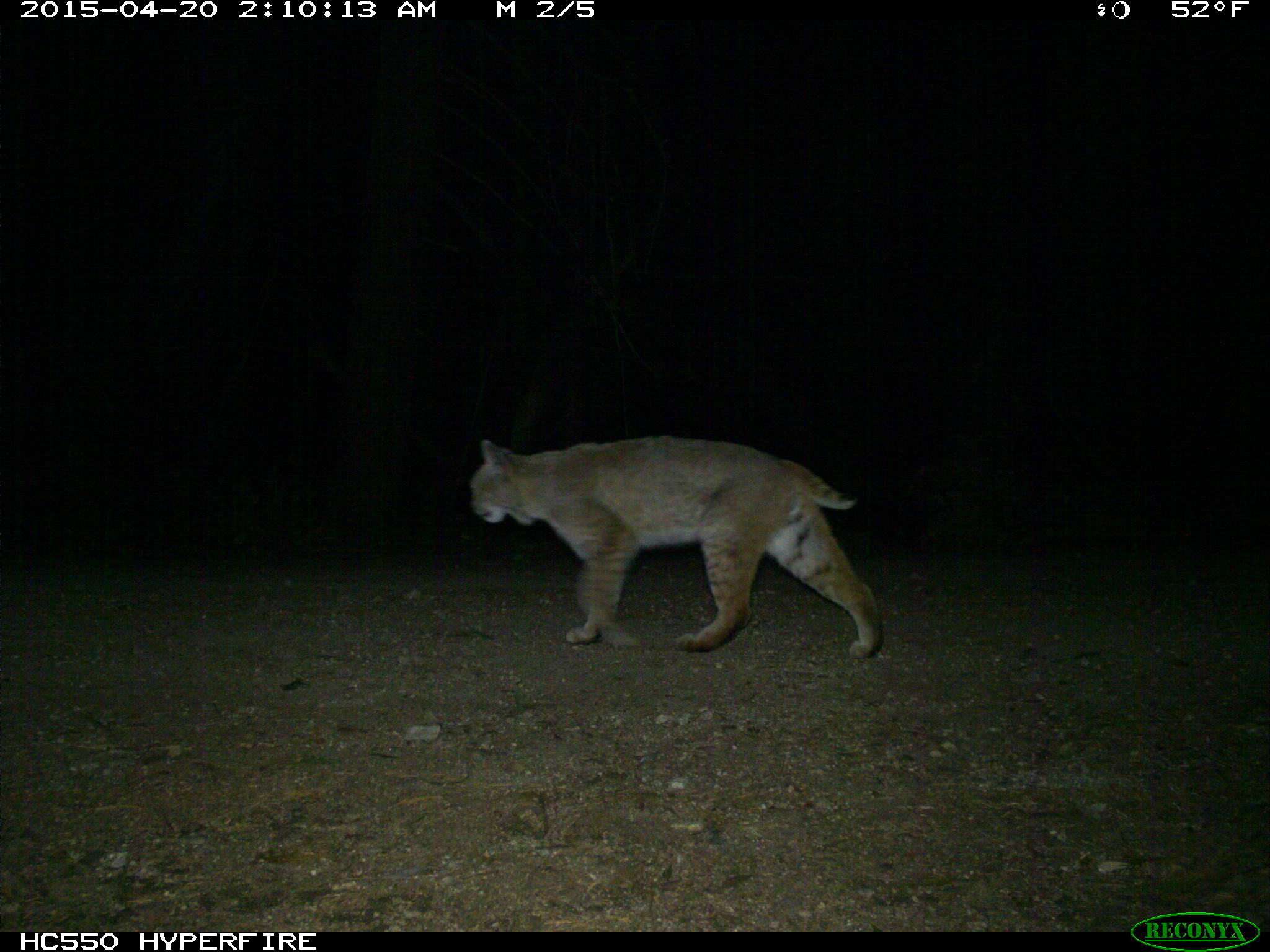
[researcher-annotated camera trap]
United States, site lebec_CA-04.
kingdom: Animalia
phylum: Chordata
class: Mammalia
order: Carnivora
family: Felidae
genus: Lynx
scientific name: Lynx rufus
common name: bobcat